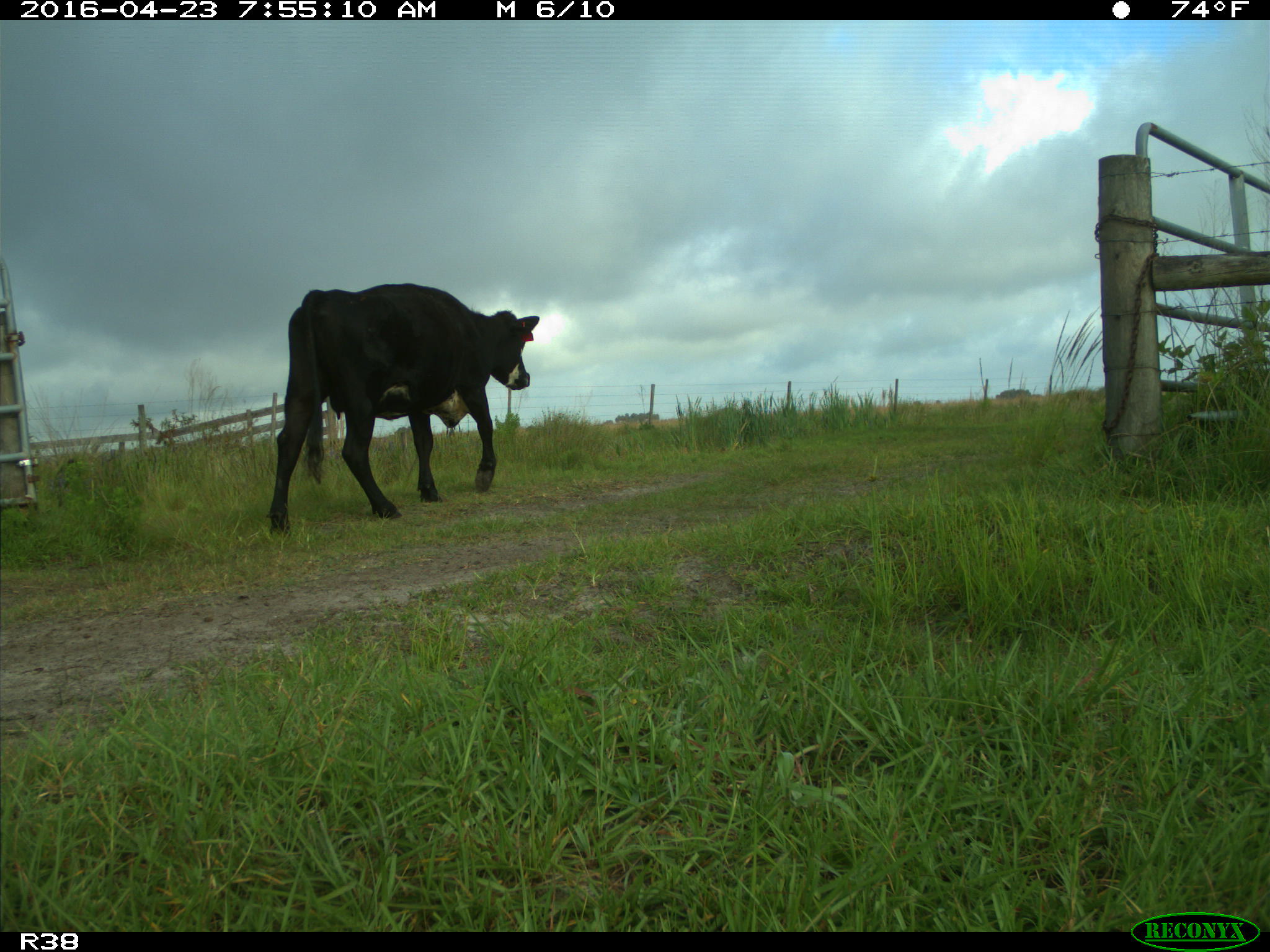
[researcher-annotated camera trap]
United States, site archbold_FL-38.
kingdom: Animalia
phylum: Chordata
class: Mammalia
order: Artiodactyla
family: Bovidae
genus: Bos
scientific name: Bos taurus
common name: domestic cow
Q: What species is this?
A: Bos taurus (domestic cow).